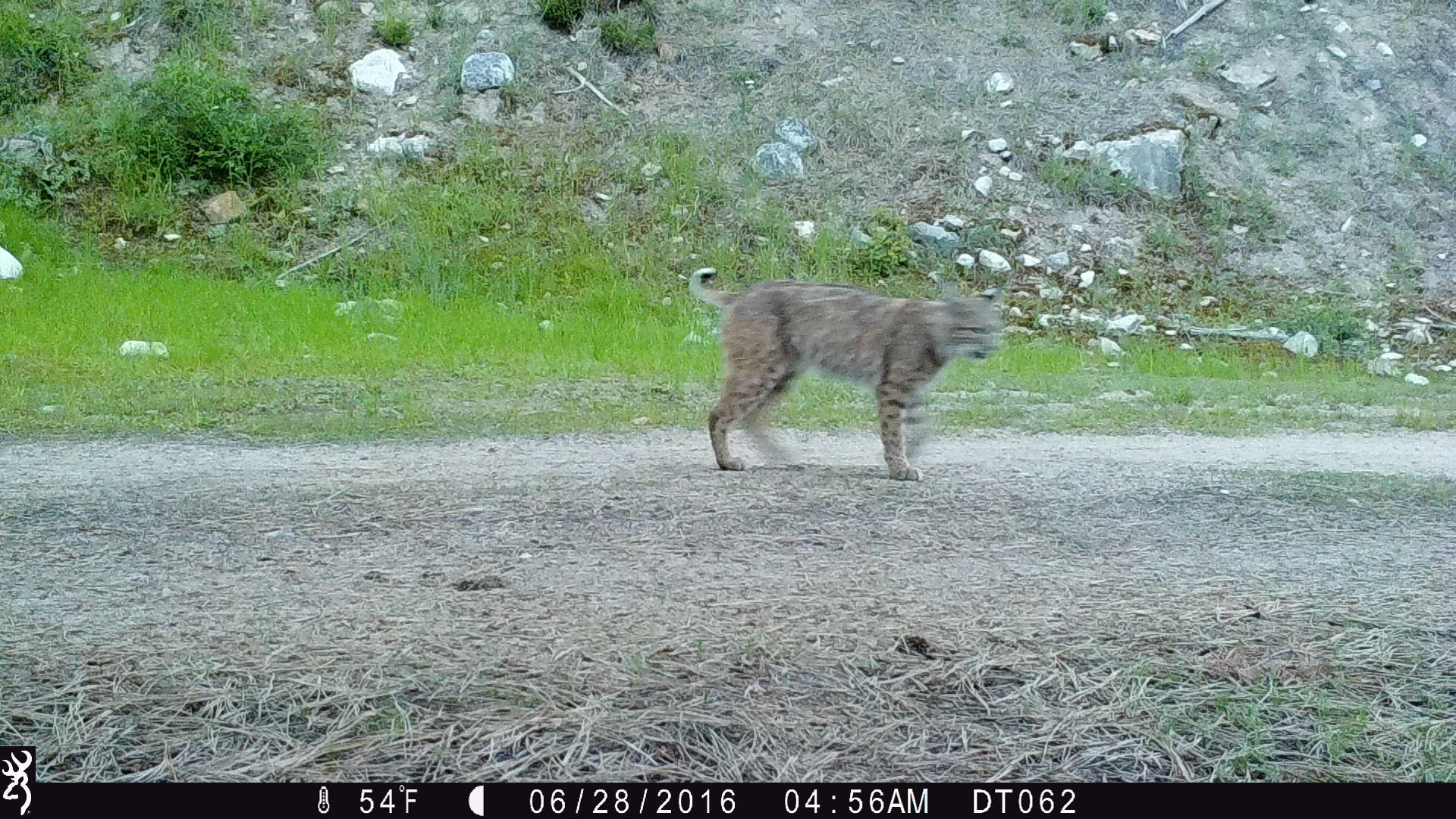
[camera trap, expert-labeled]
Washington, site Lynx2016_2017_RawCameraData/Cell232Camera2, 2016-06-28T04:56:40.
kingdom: Animalia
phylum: Chordata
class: Mammalia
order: Carnivora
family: Felidae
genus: Lynx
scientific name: Lynx rufus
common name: bobcat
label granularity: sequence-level